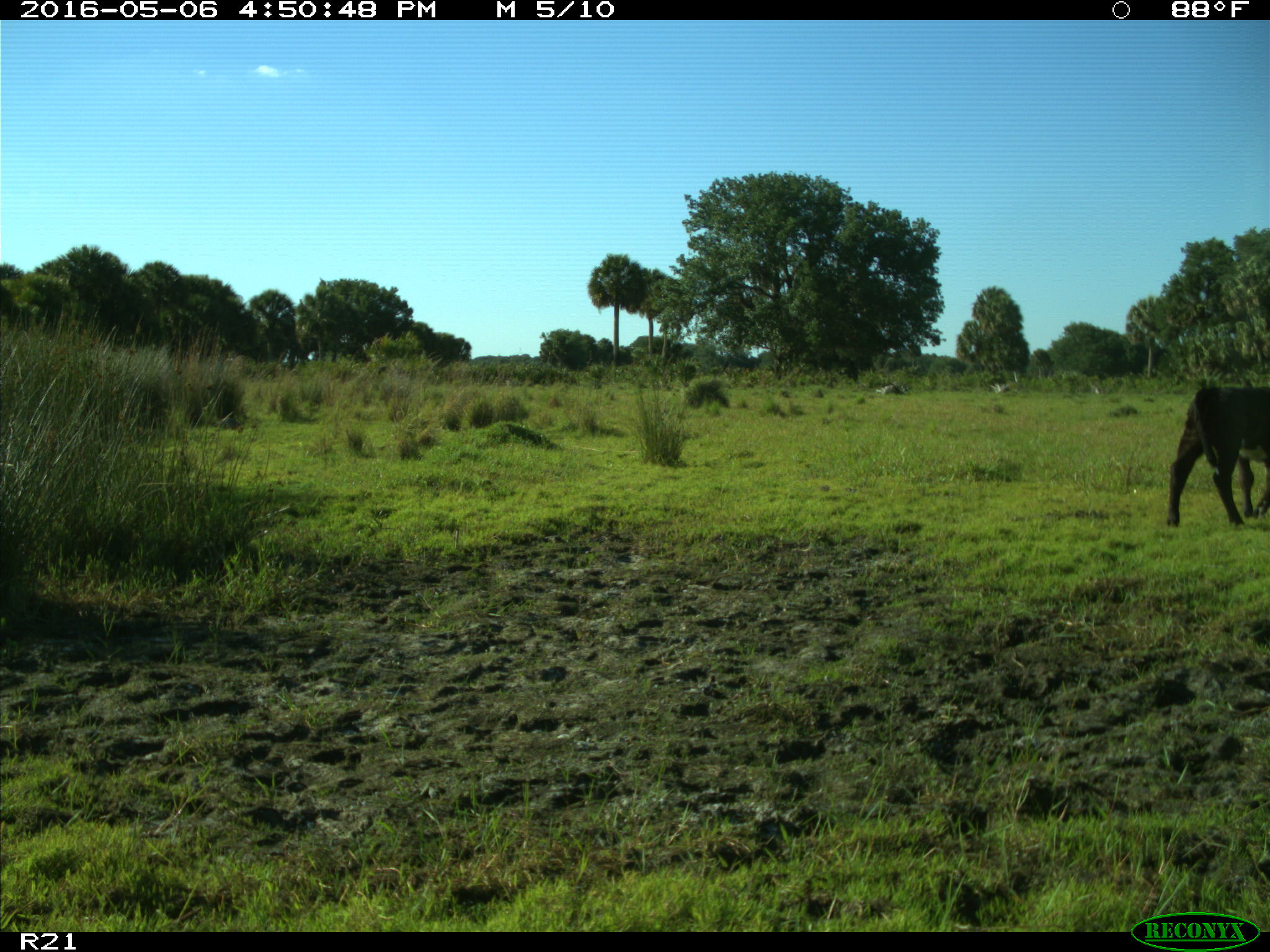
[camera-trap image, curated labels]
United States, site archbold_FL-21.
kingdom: Animalia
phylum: Chordata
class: Mammalia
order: Artiodactyla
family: Bovidae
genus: Bos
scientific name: Bos taurus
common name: domestic cow